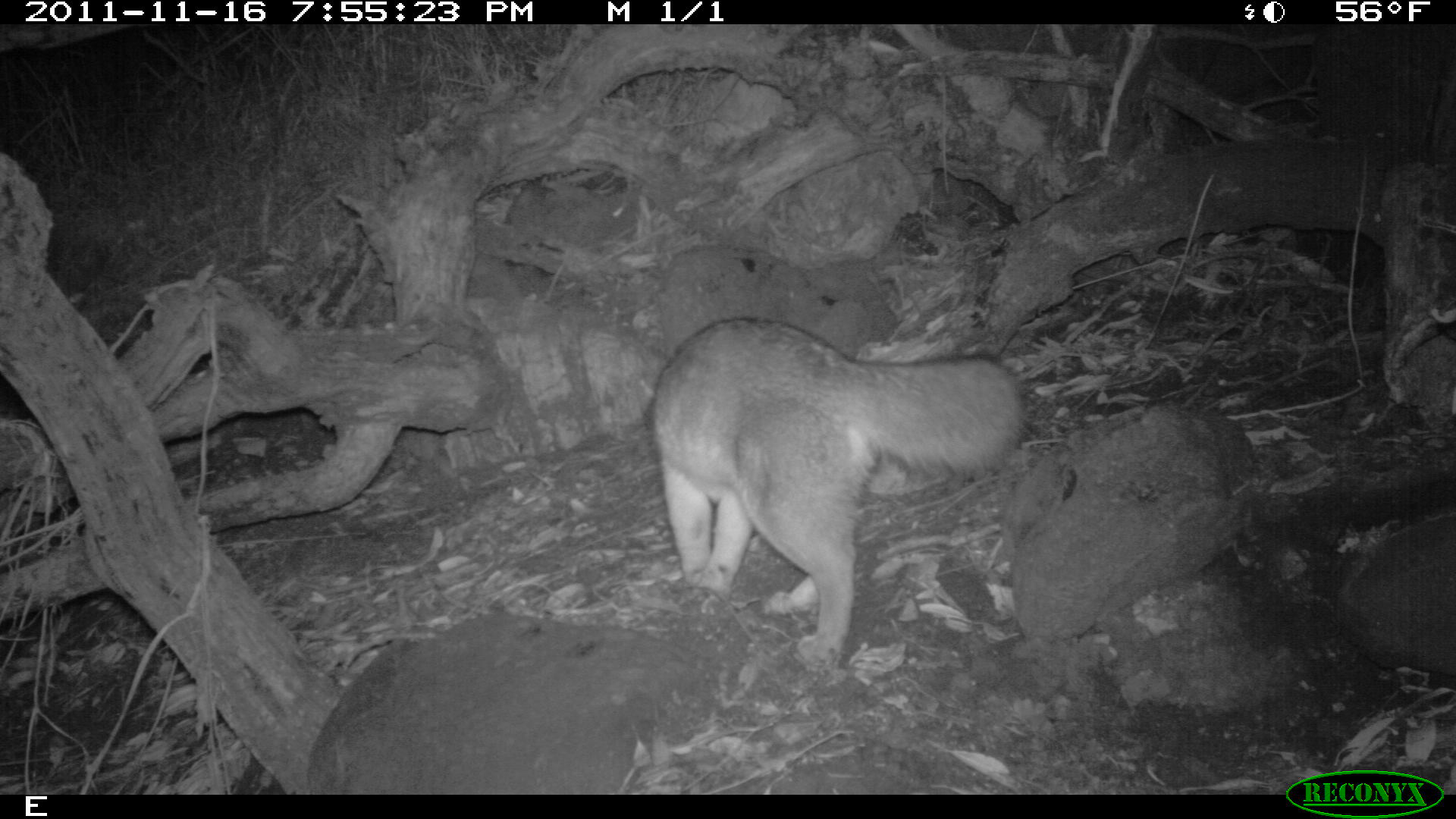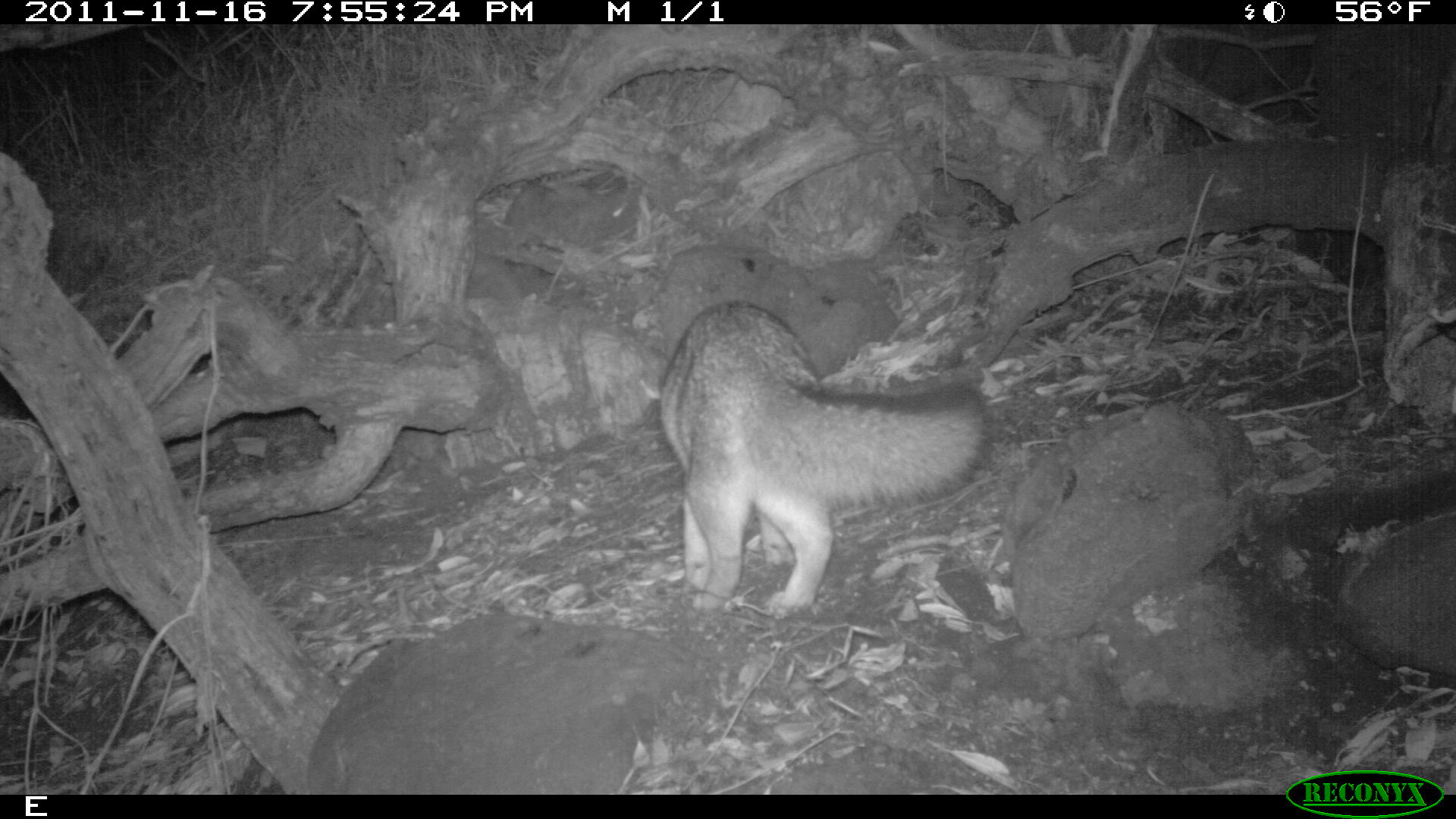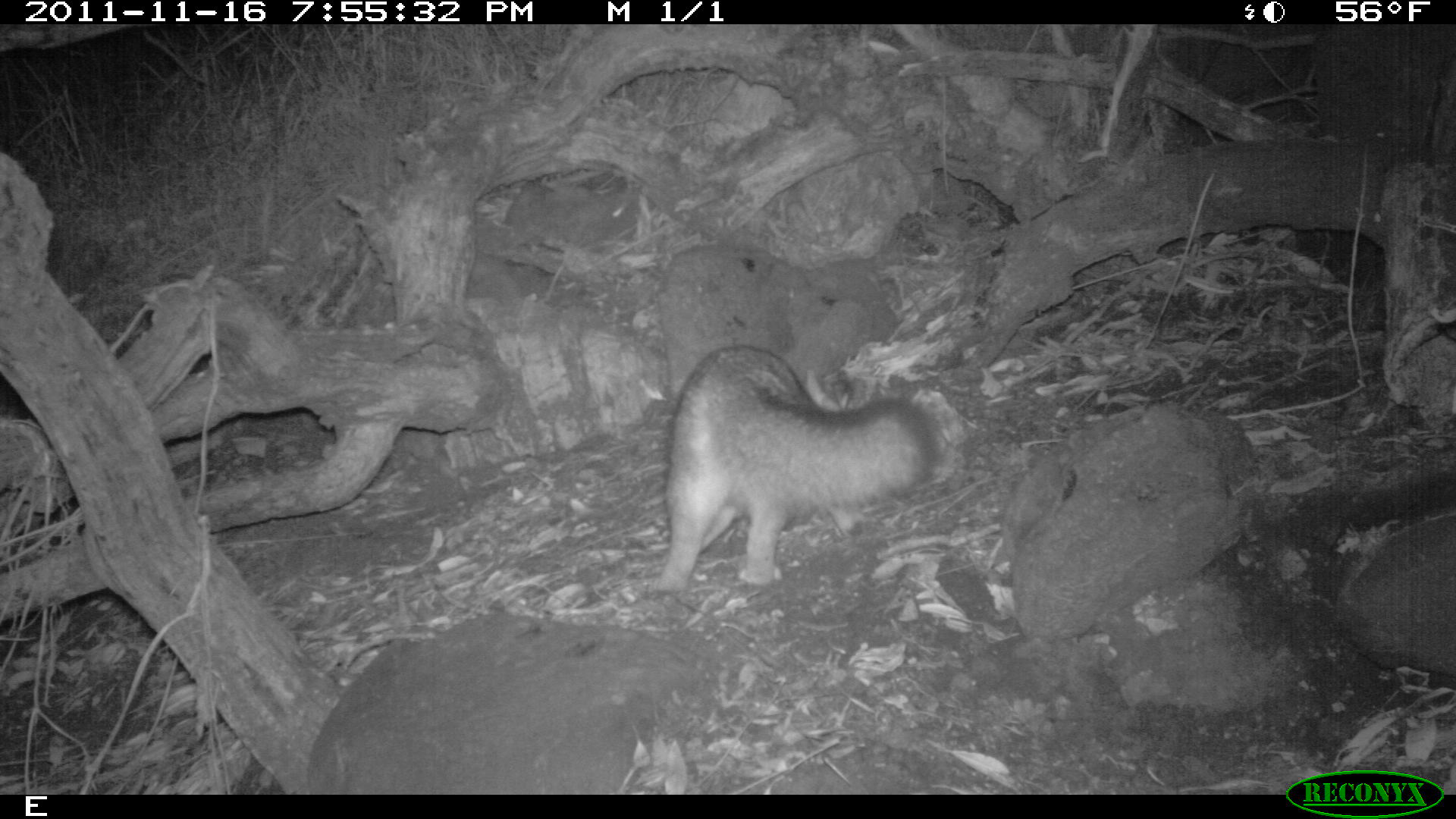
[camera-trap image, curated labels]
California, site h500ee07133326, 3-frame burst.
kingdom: Animalia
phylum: Chordata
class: Mammalia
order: Carnivora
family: Canidae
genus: Urocyon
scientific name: Urocyon littoralis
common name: island fox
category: fox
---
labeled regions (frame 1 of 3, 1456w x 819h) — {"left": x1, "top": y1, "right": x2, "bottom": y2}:
fox: {"left": 651, "top": 313, "right": 1028, "bottom": 670}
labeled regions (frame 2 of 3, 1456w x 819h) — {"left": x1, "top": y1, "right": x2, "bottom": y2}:
fox: {"left": 637, "top": 300, "right": 987, "bottom": 618}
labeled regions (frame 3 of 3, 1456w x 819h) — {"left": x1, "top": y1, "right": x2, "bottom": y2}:
fox: {"left": 648, "top": 344, "right": 940, "bottom": 596}